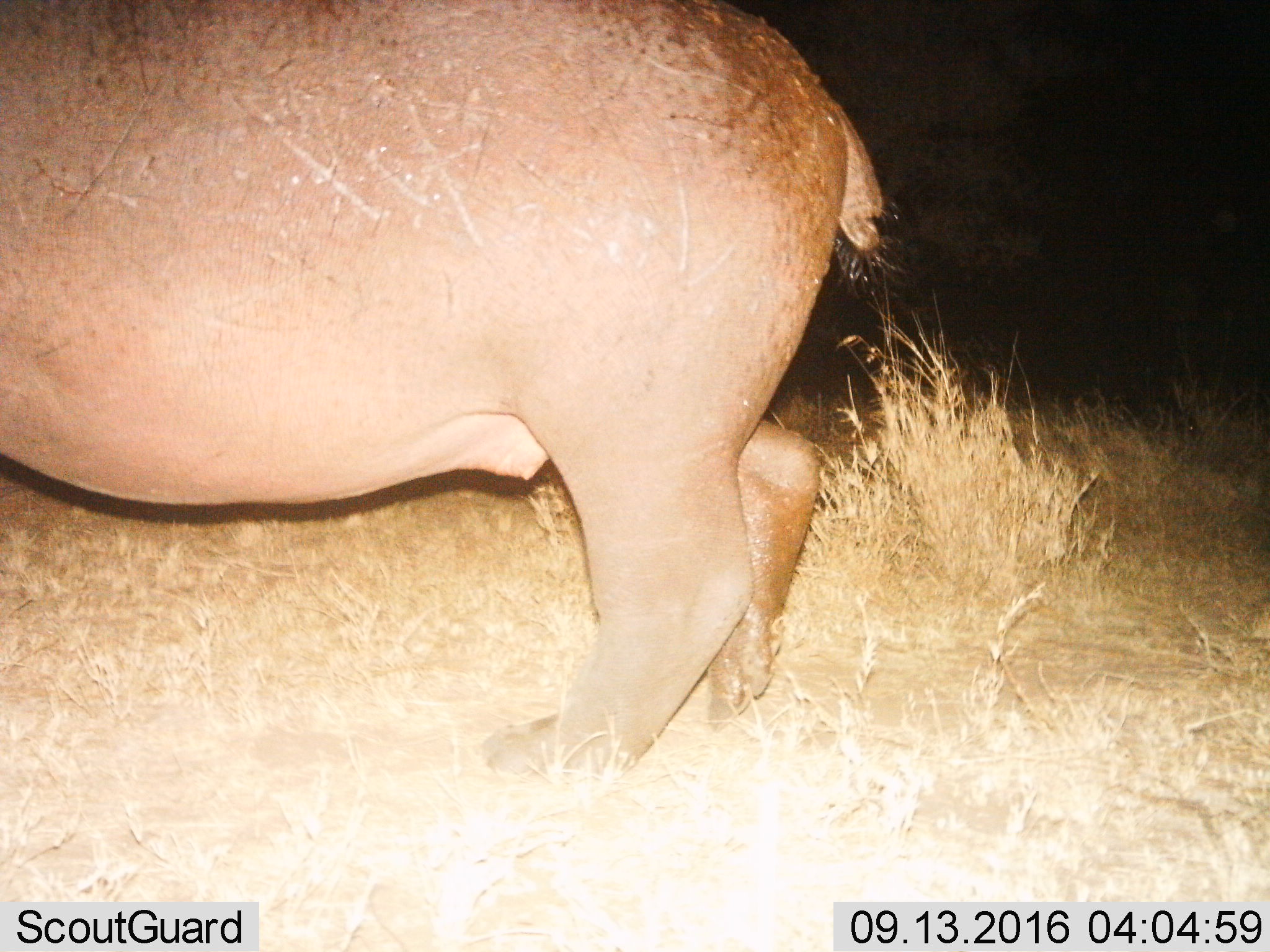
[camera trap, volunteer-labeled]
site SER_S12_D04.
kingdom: Animalia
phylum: Chordata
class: Mammalia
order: Artiodactyla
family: Hippopotamidae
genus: Hippopotamus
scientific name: Hippopotamus amphibius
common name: hippopotamus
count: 1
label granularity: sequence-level